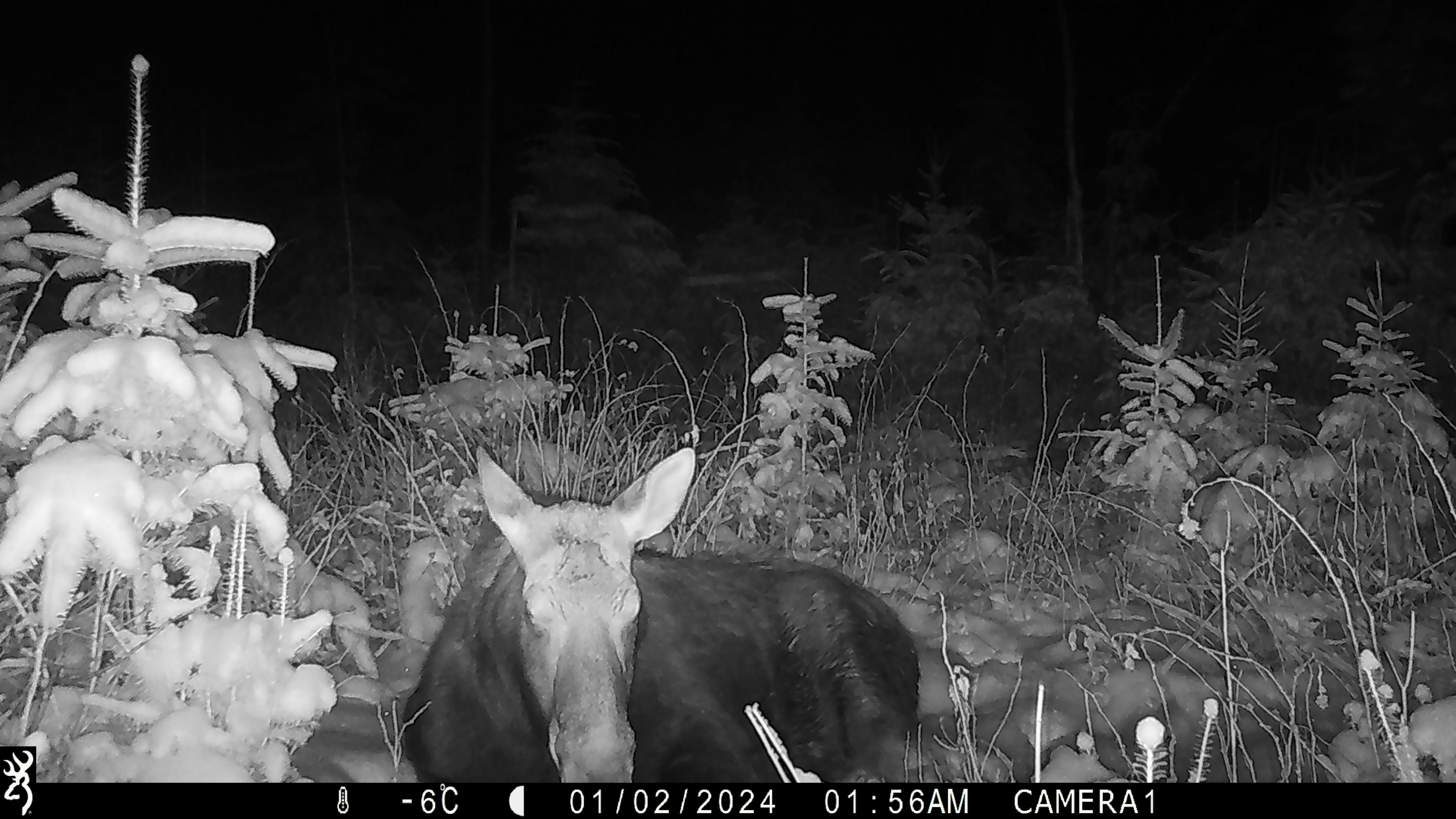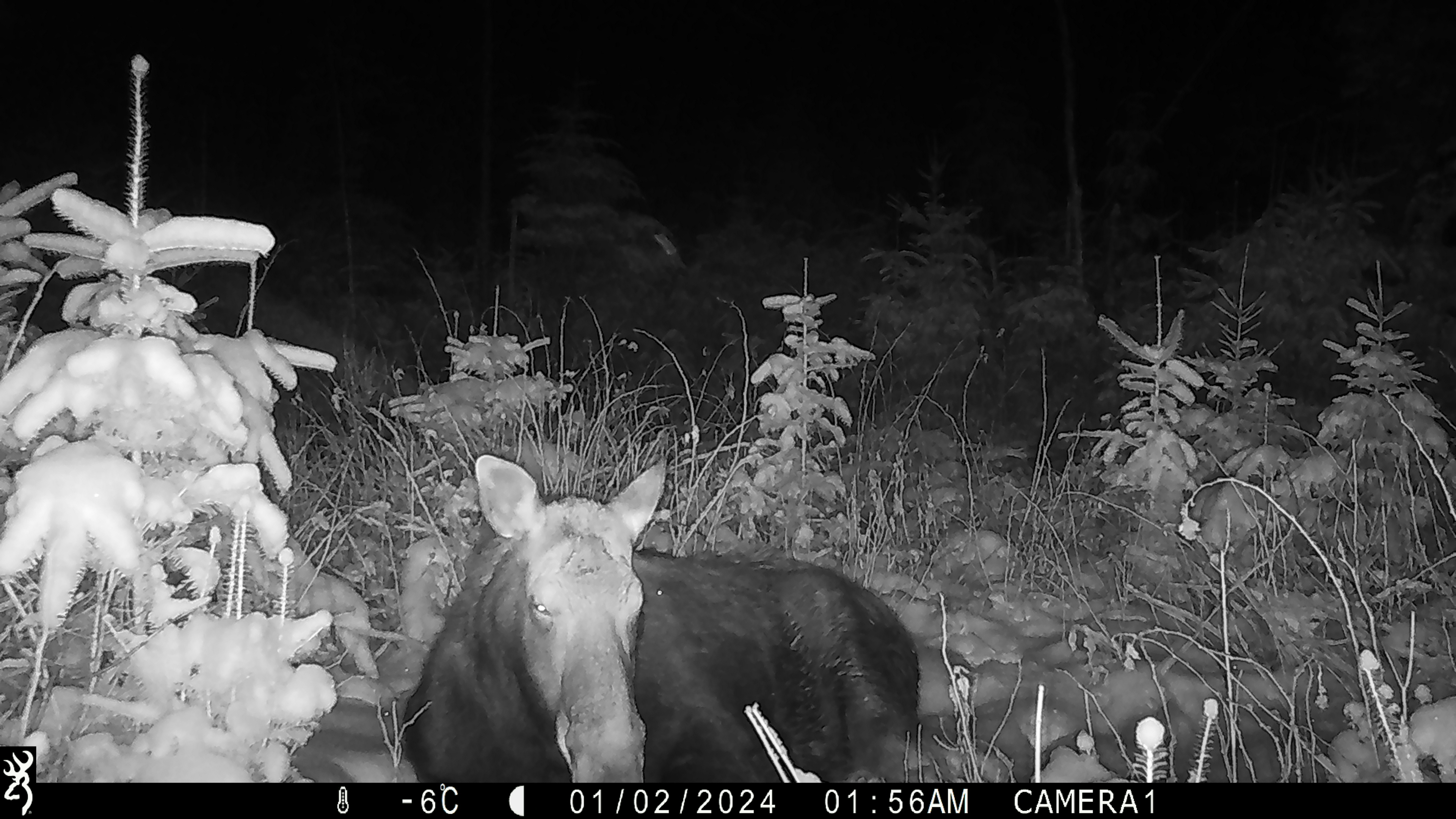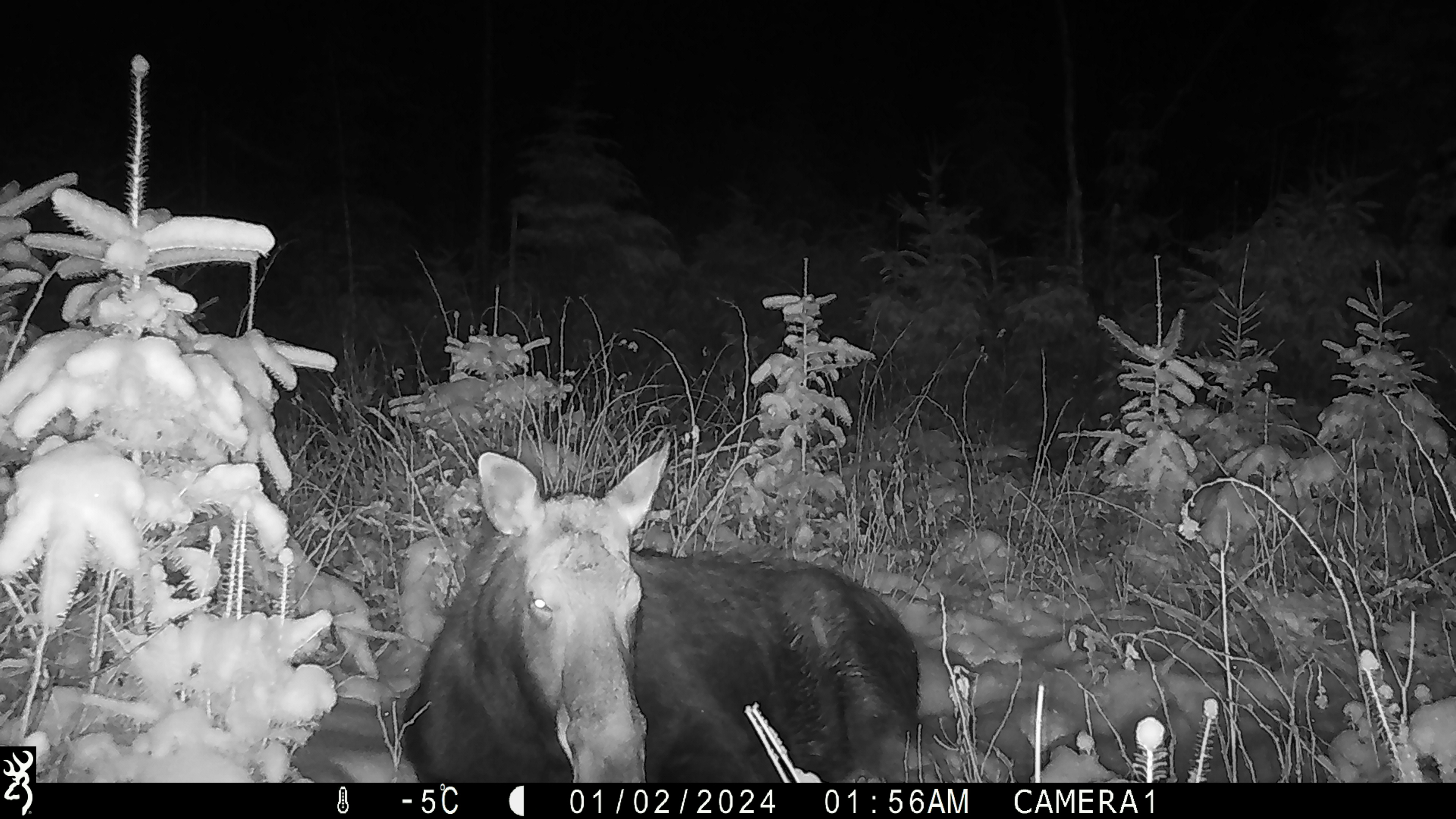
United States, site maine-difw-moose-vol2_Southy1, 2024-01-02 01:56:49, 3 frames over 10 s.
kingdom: Animalia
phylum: Chordata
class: Mammalia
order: Artiodactyla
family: Cervidae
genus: Alces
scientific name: Alces alces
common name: moose